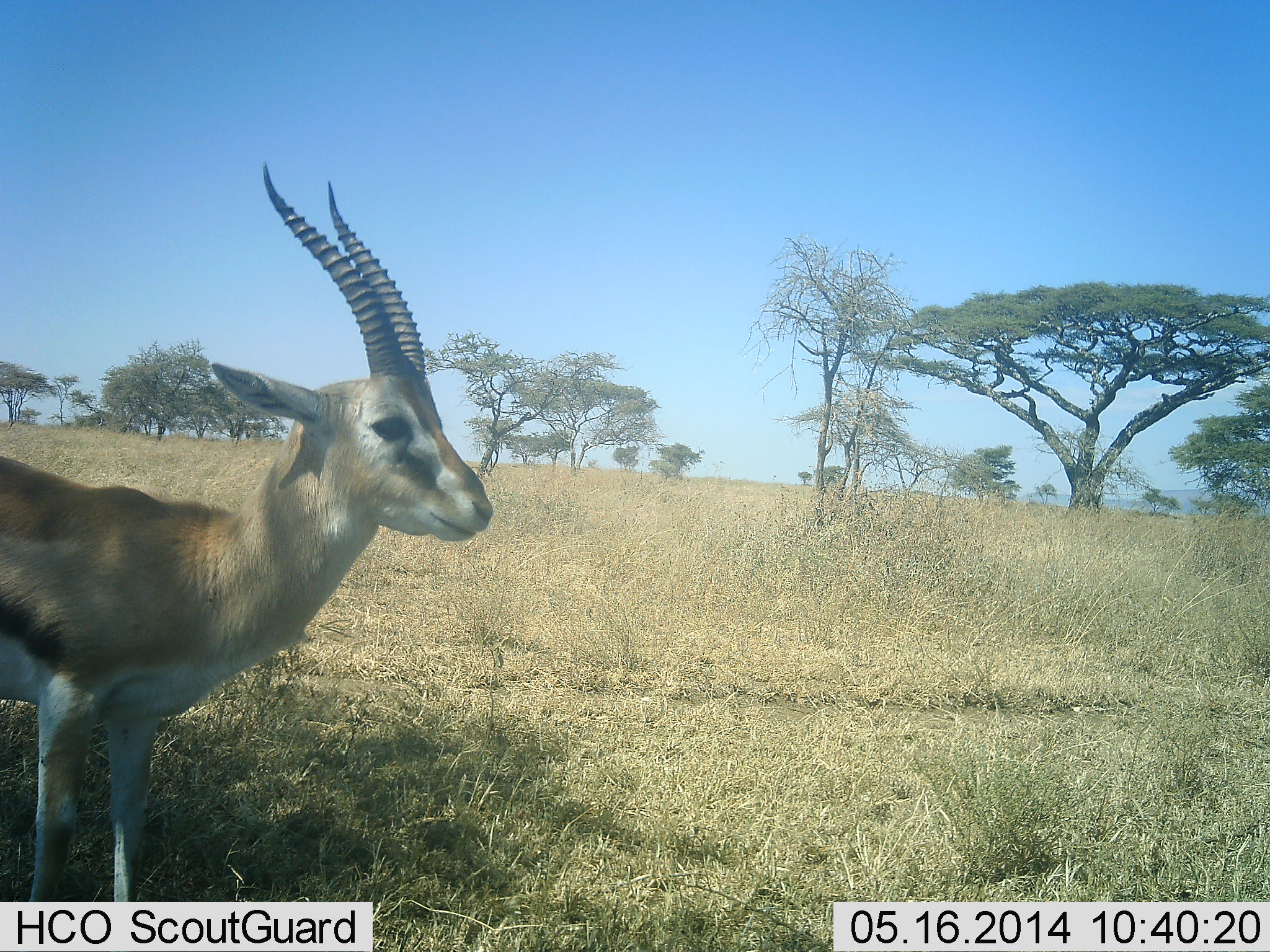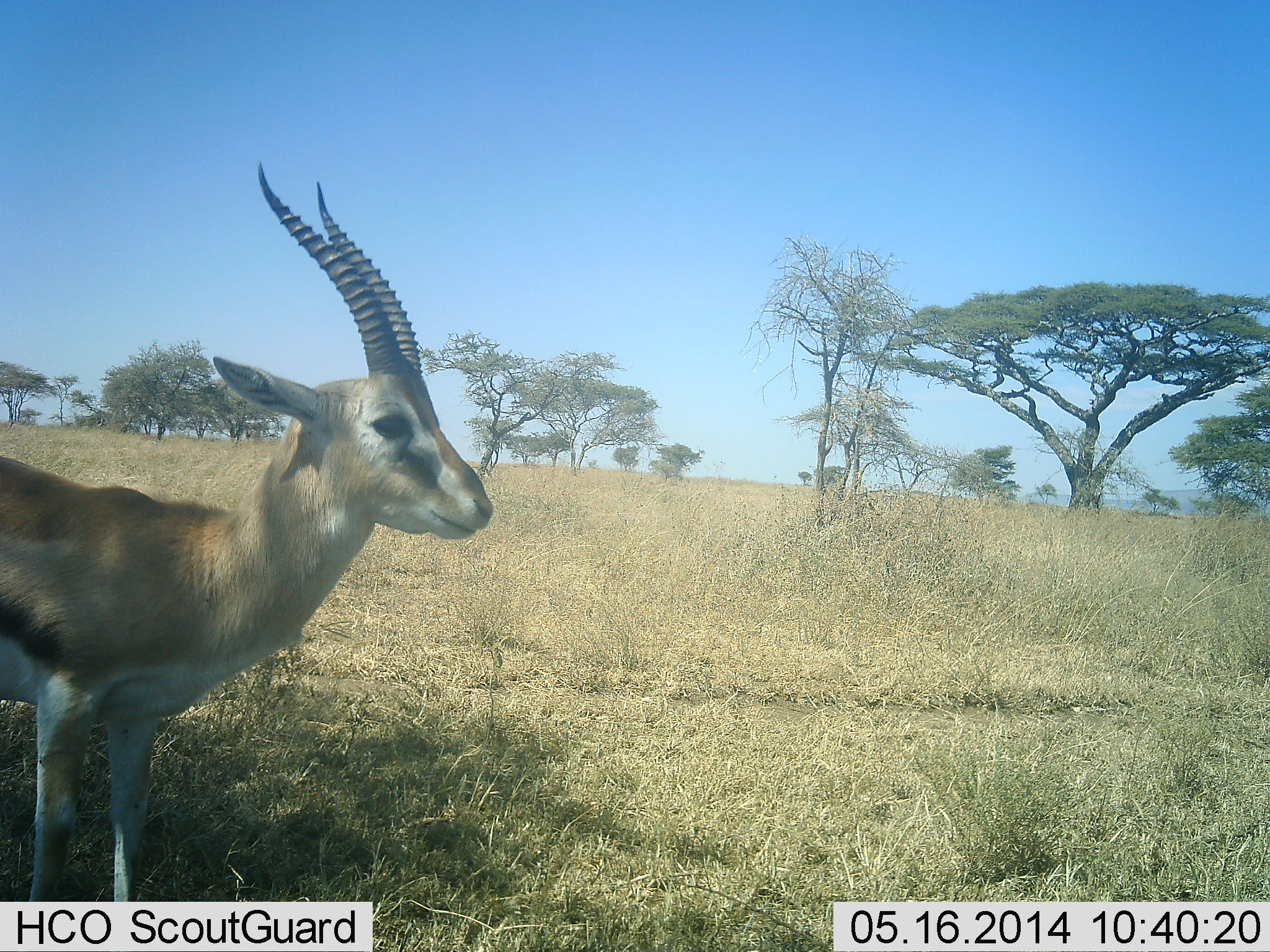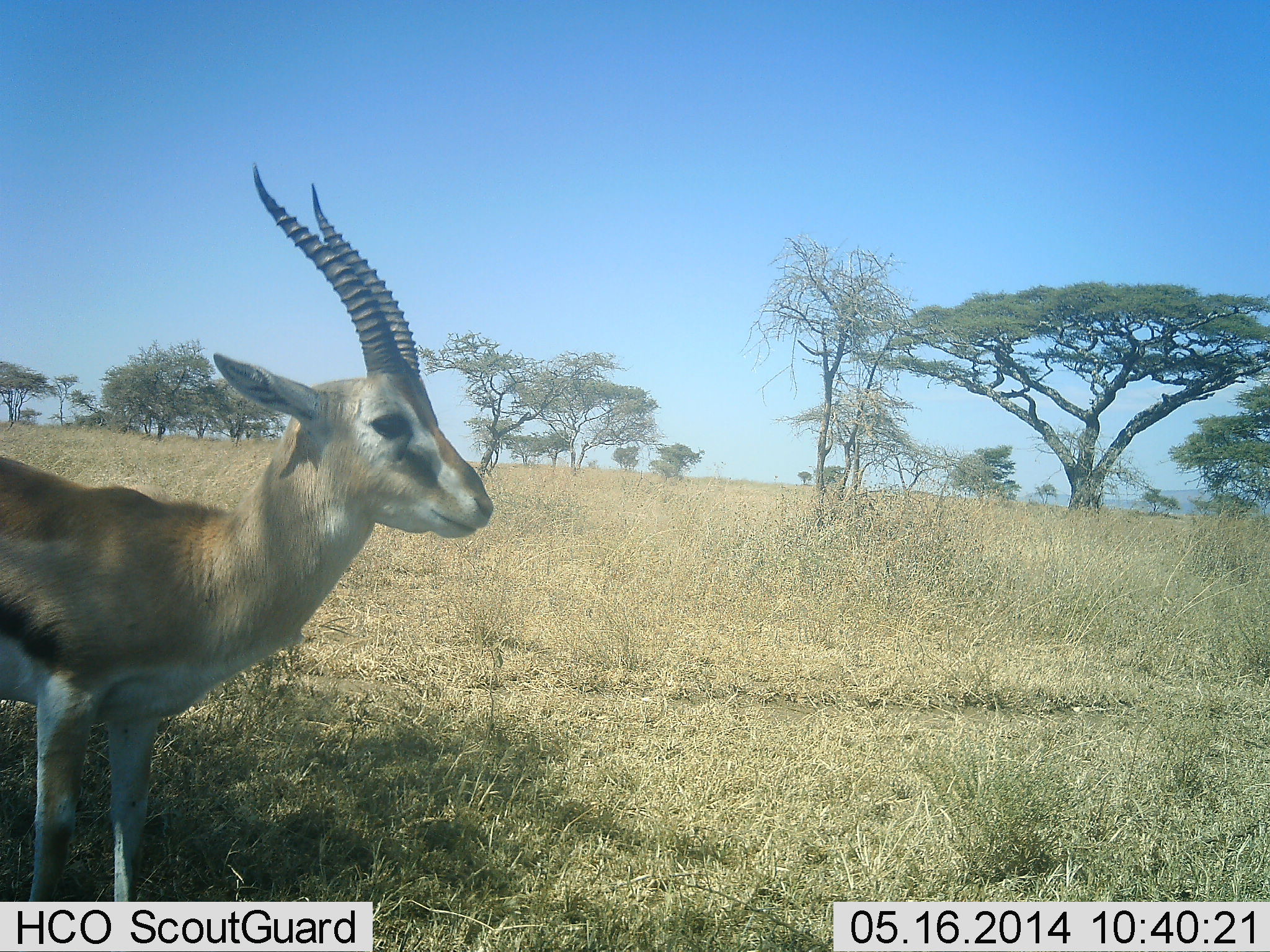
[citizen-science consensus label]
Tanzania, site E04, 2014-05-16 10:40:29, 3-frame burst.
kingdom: Animalia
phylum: Chordata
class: Mammalia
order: Artiodactyla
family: Bovidae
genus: Eudorcas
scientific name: Eudorcas thomsonii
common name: thomson's gazelle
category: gazellethomsons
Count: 1.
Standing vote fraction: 100%.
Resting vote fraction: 0%.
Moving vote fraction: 0%.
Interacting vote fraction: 0%.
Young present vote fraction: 0%.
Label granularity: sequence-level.